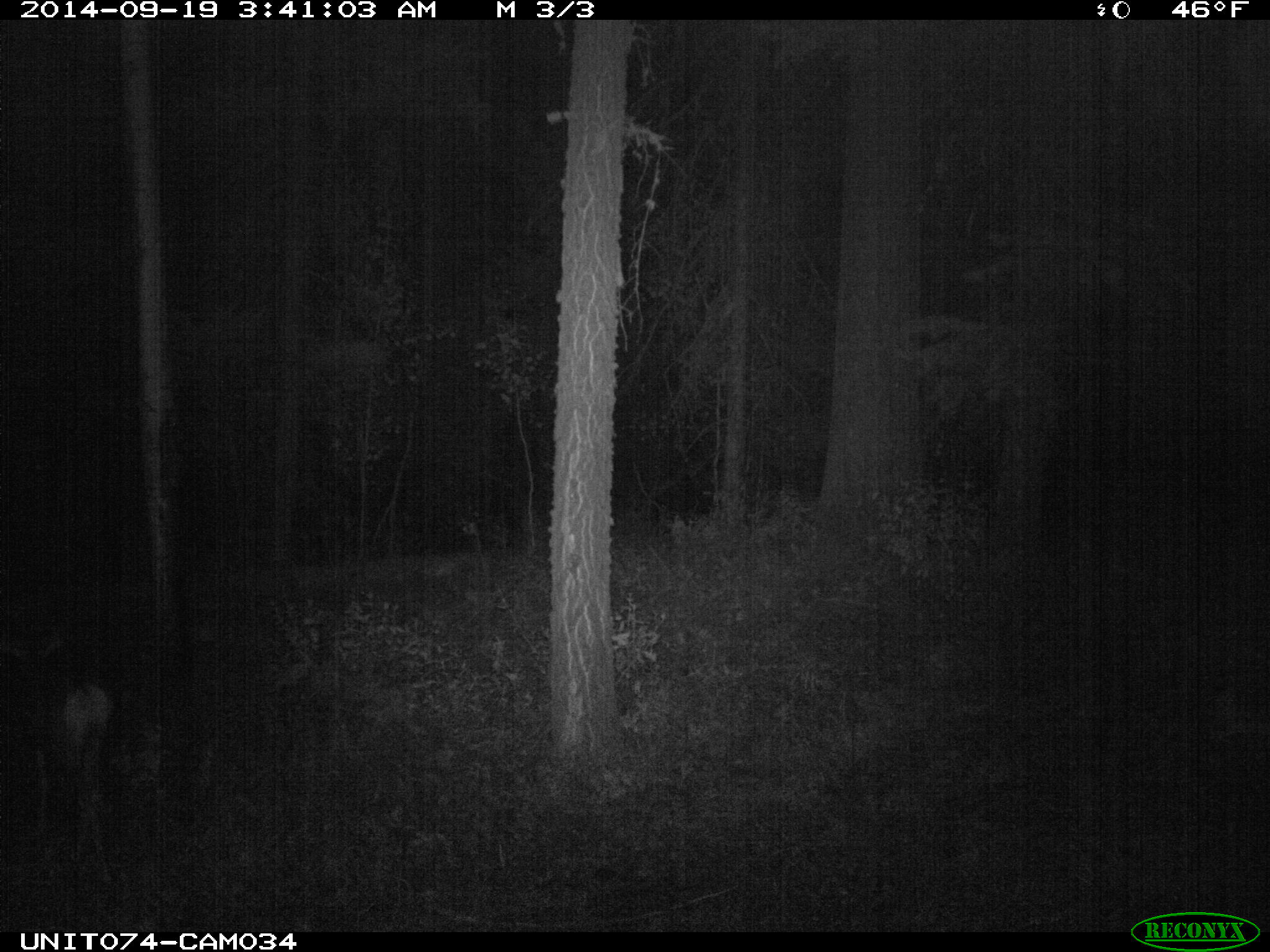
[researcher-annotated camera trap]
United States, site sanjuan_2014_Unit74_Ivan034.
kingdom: Animalia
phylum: Chordata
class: Mammalia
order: Artiodactyla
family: Cervidae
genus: Odocoileus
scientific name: Odocoileus hemionus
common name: mule deer